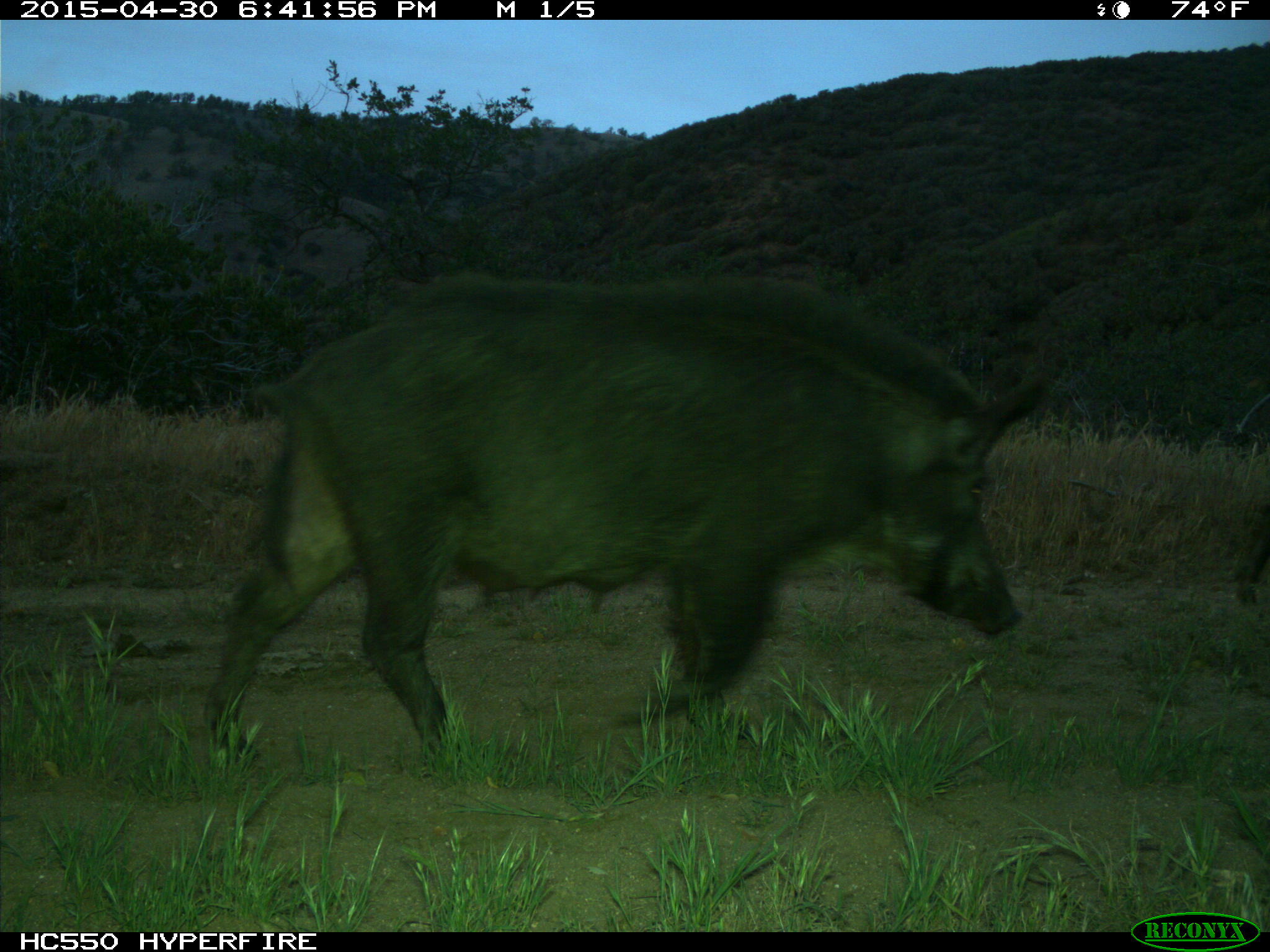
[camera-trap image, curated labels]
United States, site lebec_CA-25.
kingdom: Animalia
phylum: Chordata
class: Mammalia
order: Artiodactyla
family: Suidae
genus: Sus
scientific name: Sus scrofa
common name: wild boar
Sus scrofa (wild boar).